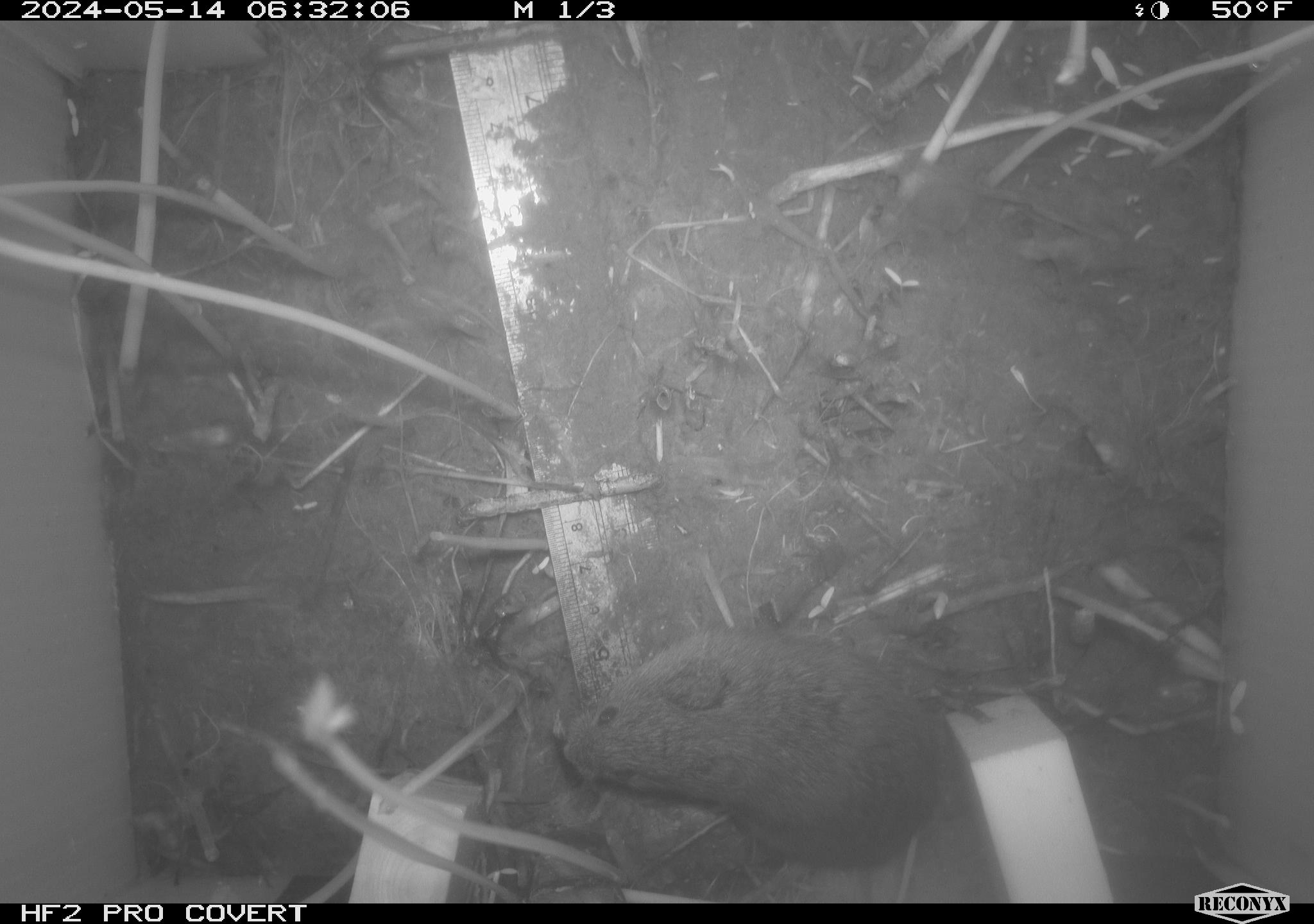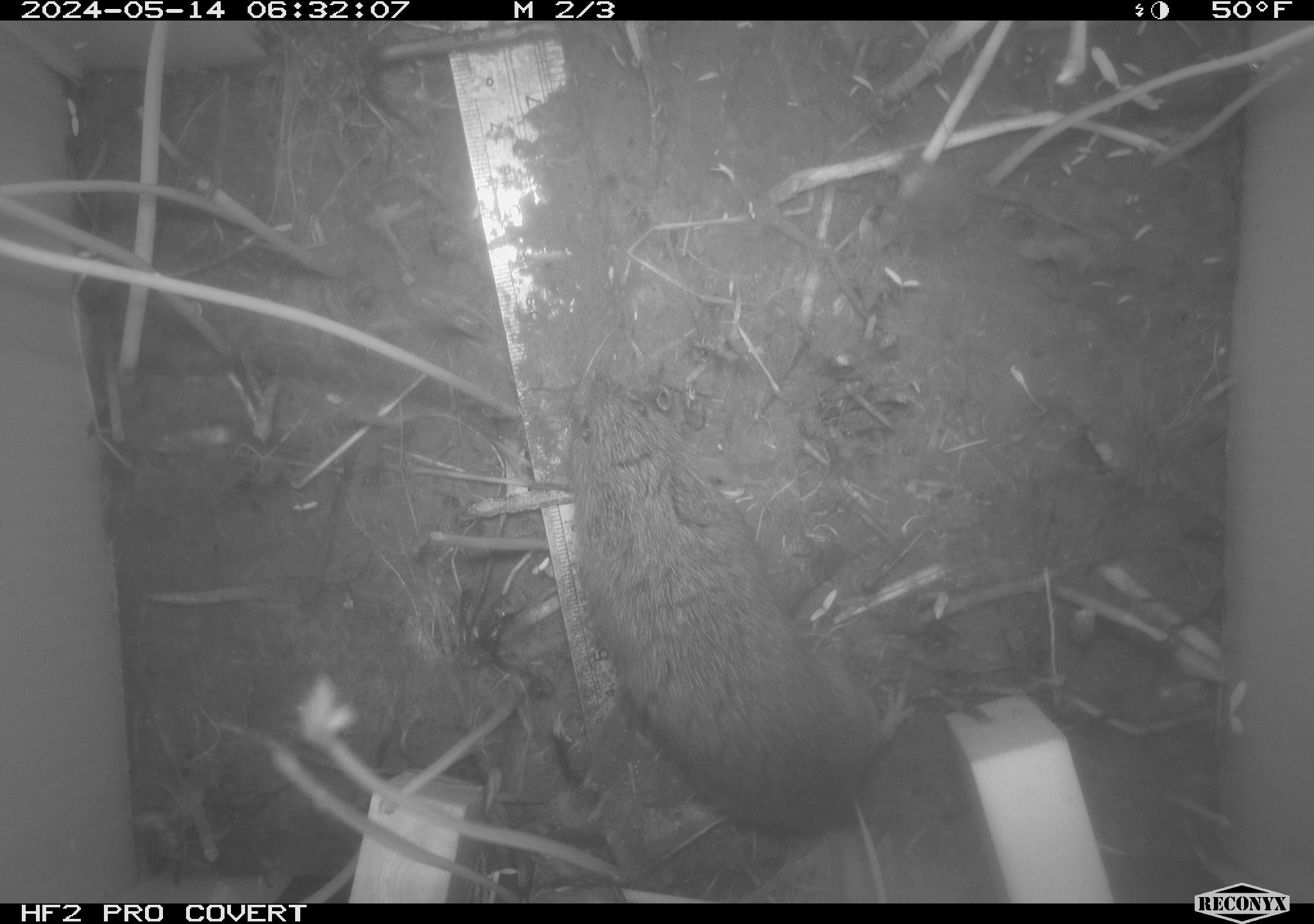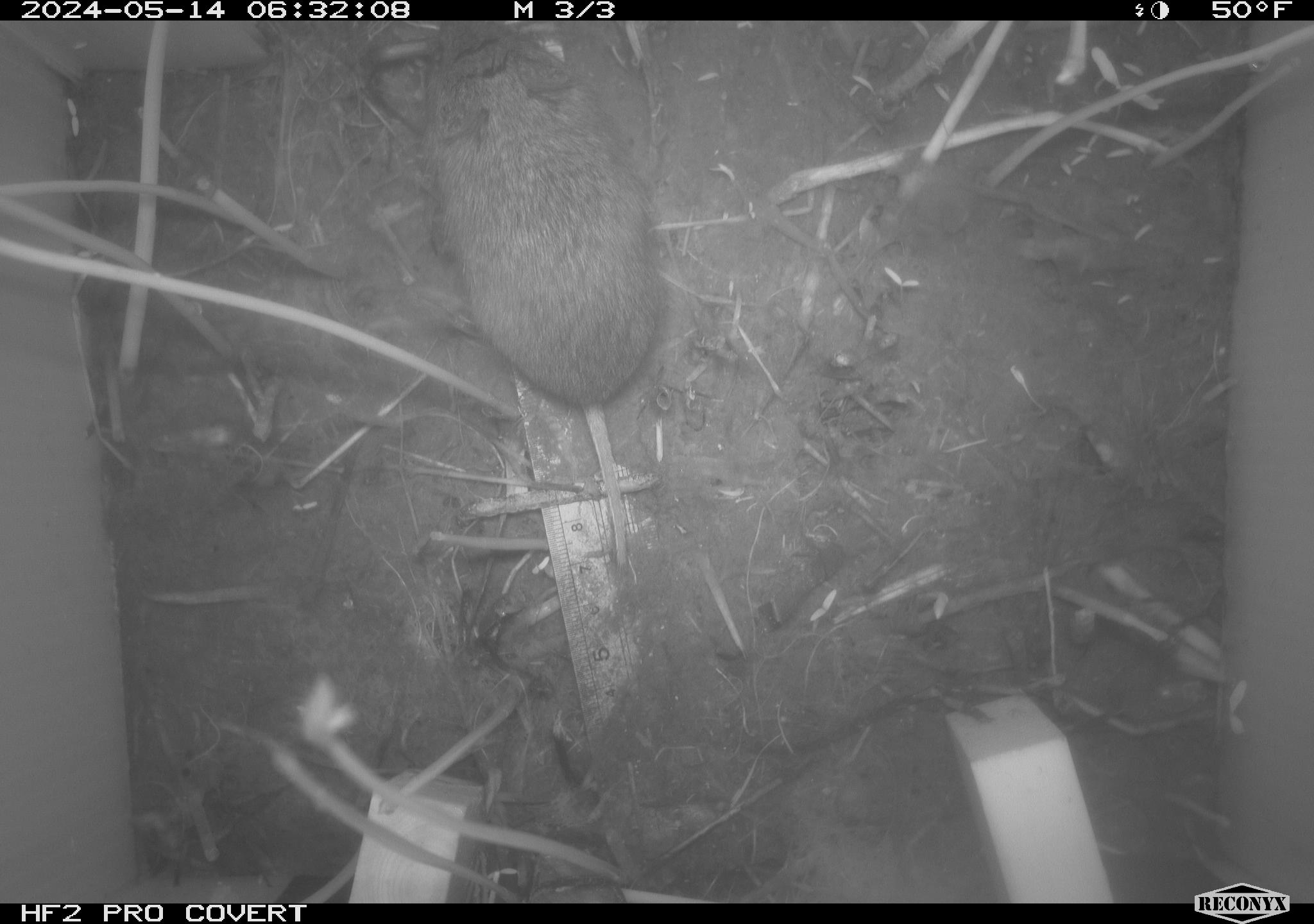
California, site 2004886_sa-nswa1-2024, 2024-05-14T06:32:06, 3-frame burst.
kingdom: Animalia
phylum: Chordata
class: Mammalia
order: Rodentia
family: Cricetidae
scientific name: Arvicolinae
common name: voles, lemmings, and muskrats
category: arvicolinae subfamily